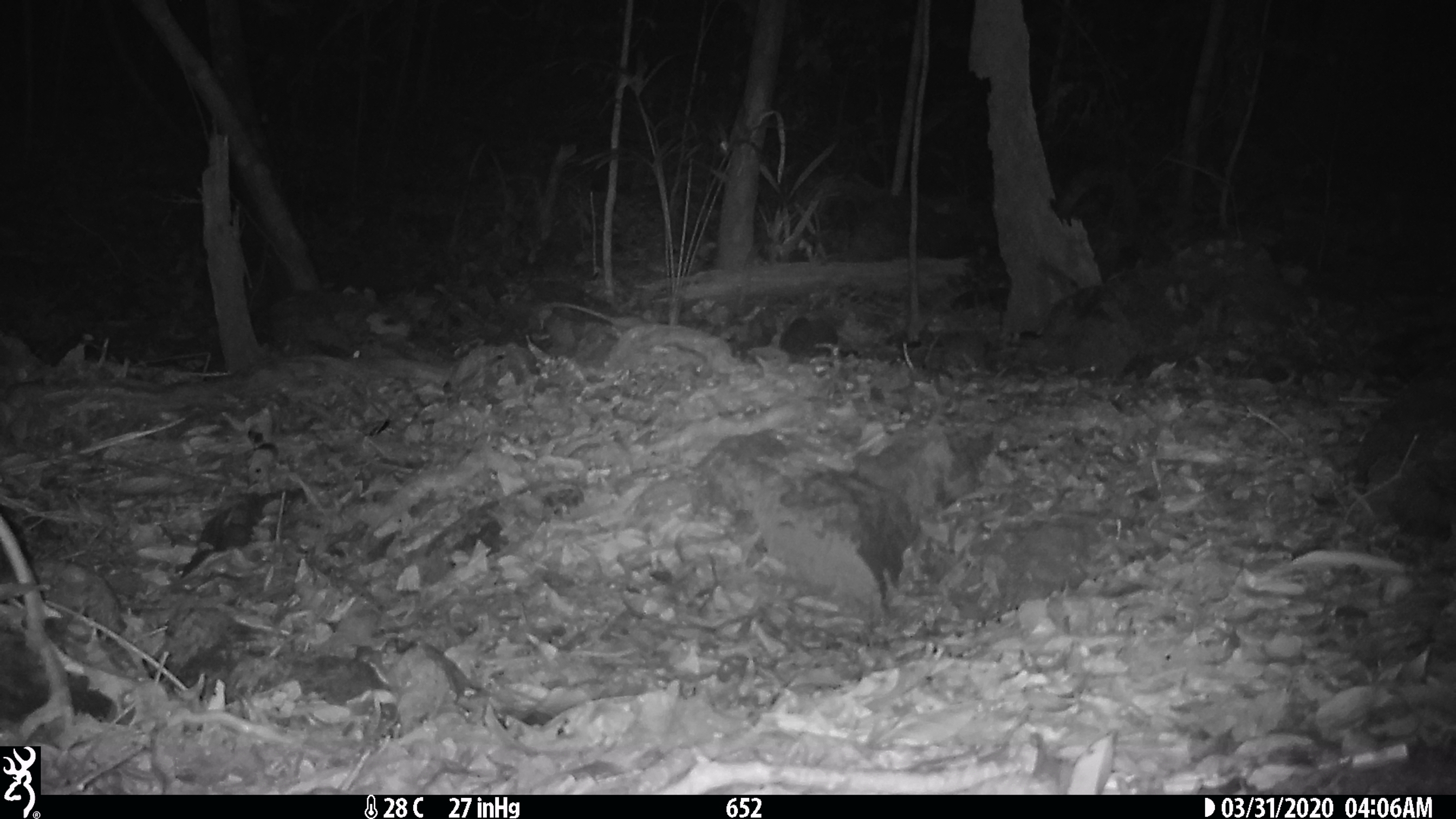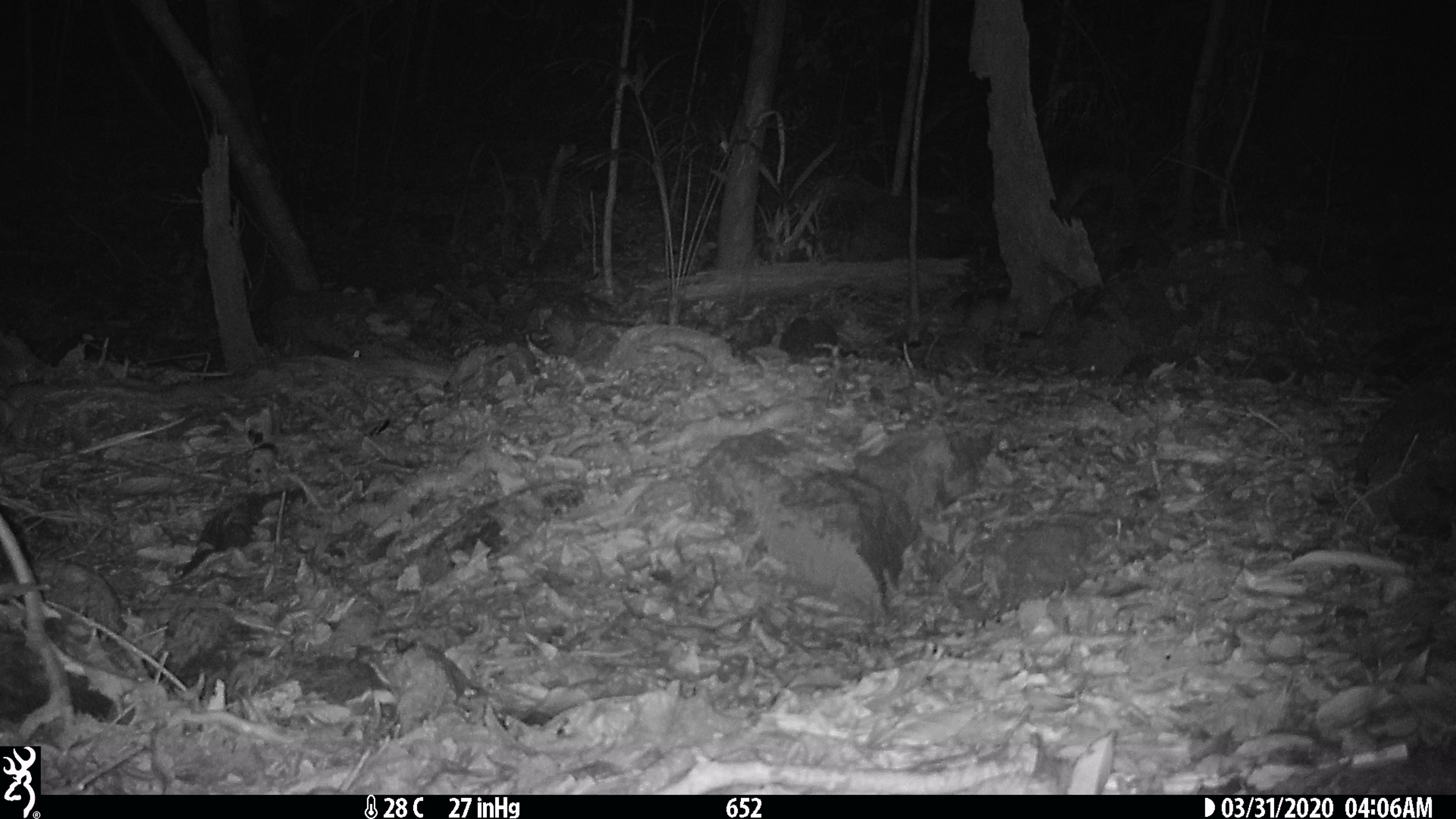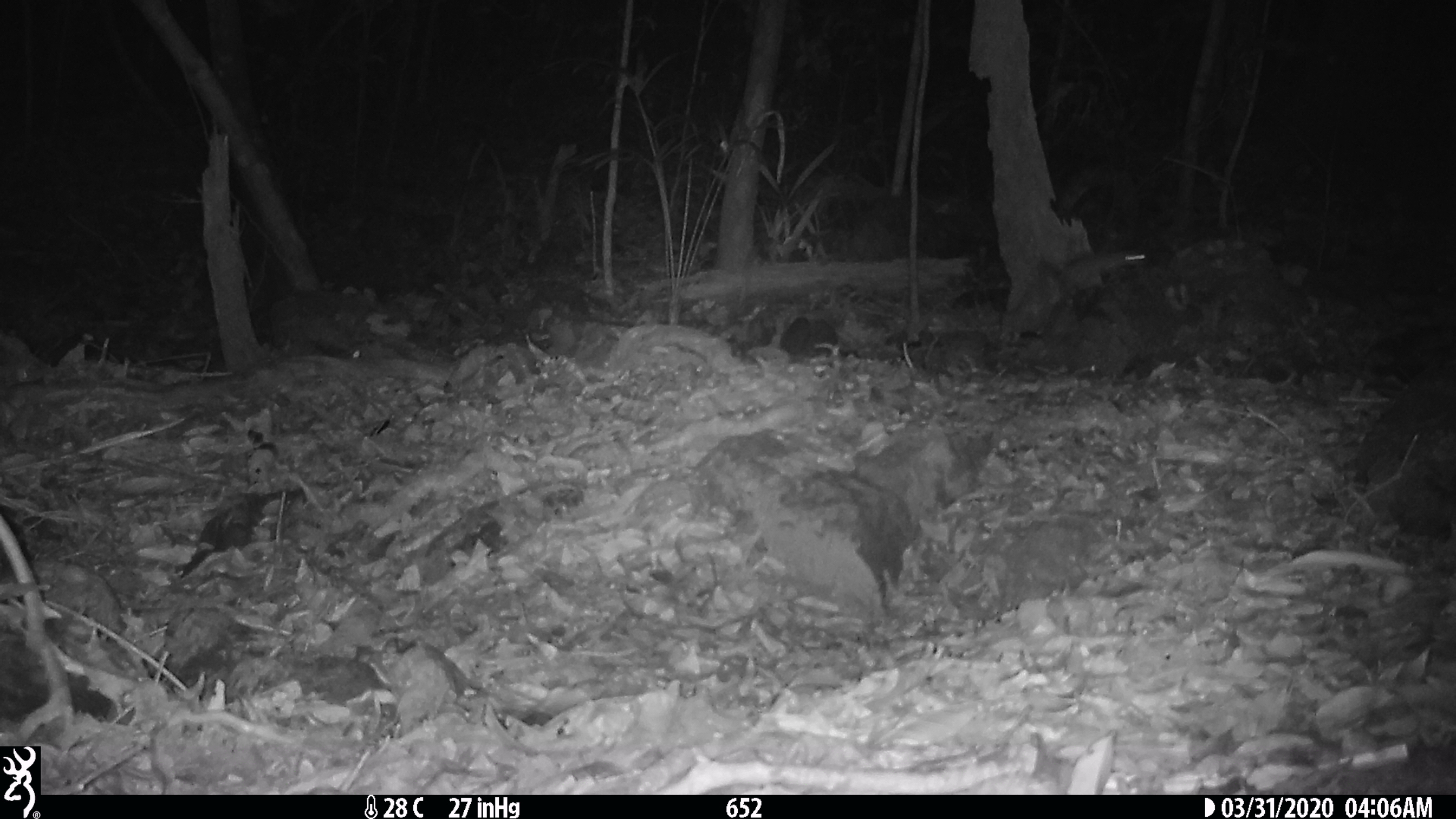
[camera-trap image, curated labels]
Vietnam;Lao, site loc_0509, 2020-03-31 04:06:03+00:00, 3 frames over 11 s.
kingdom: Animalia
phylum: Chordata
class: Mammalia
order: Rodentia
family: Muridae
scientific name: Muridae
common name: old-world mice and rats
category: unidentified murid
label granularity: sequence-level